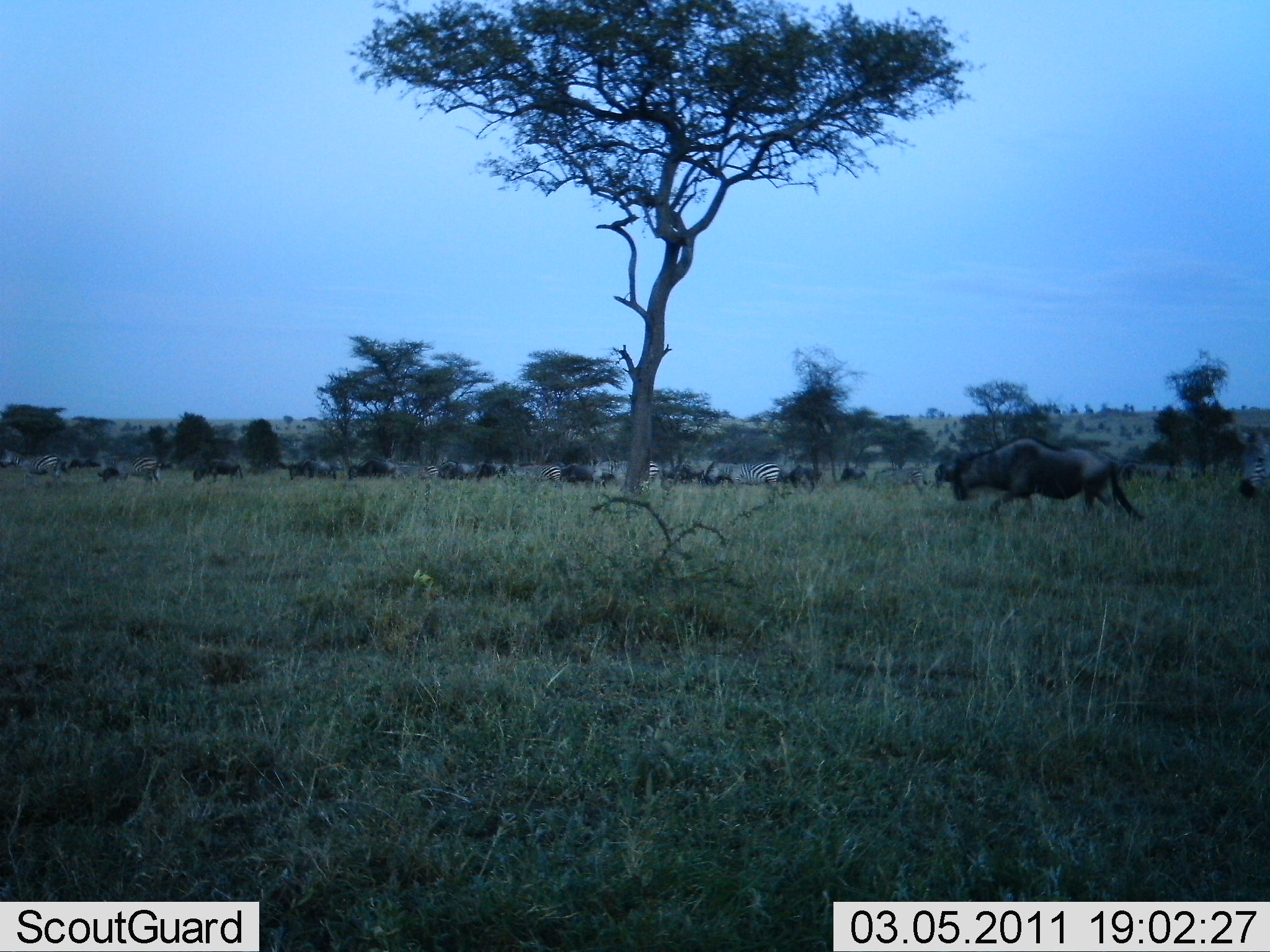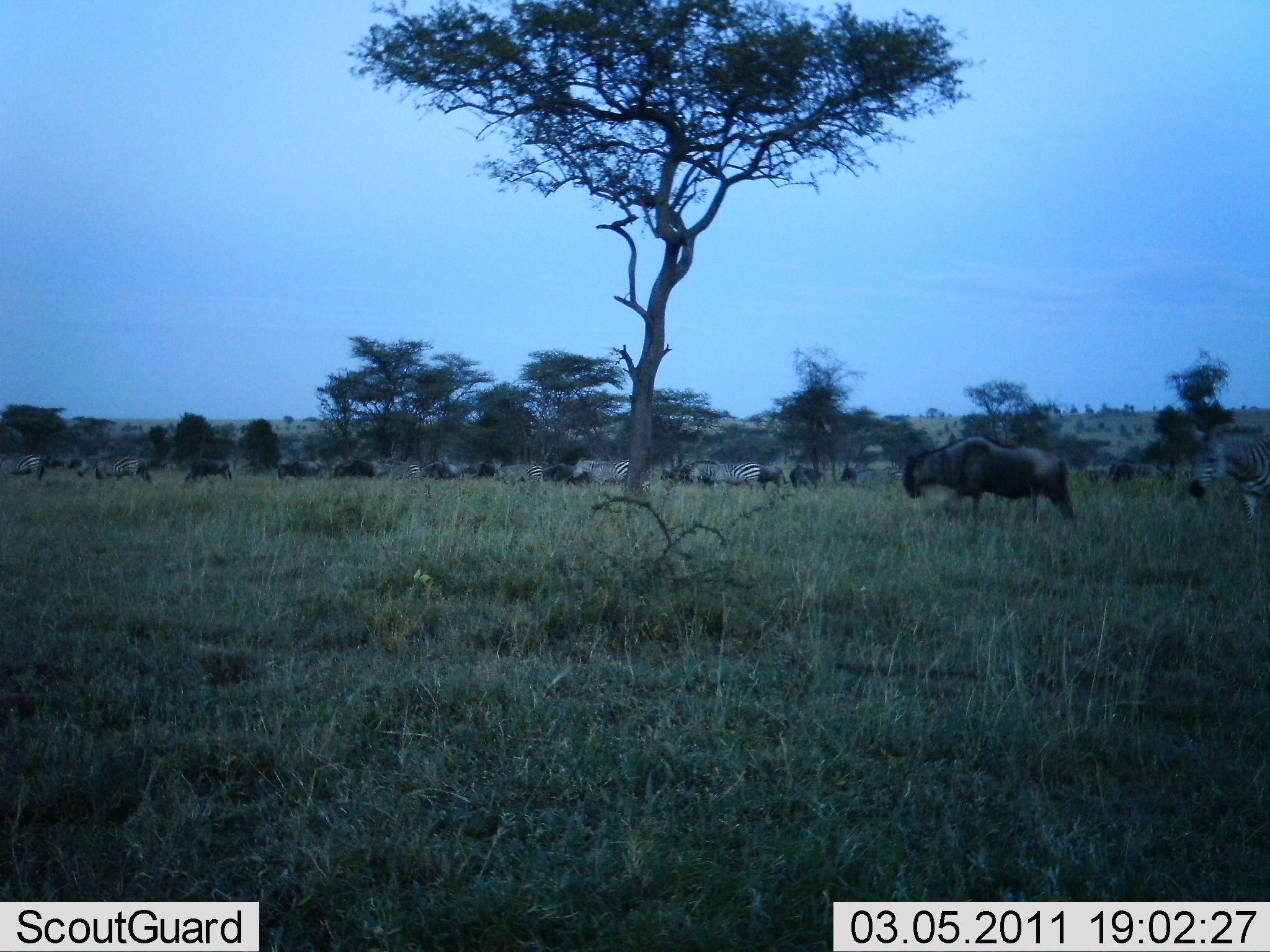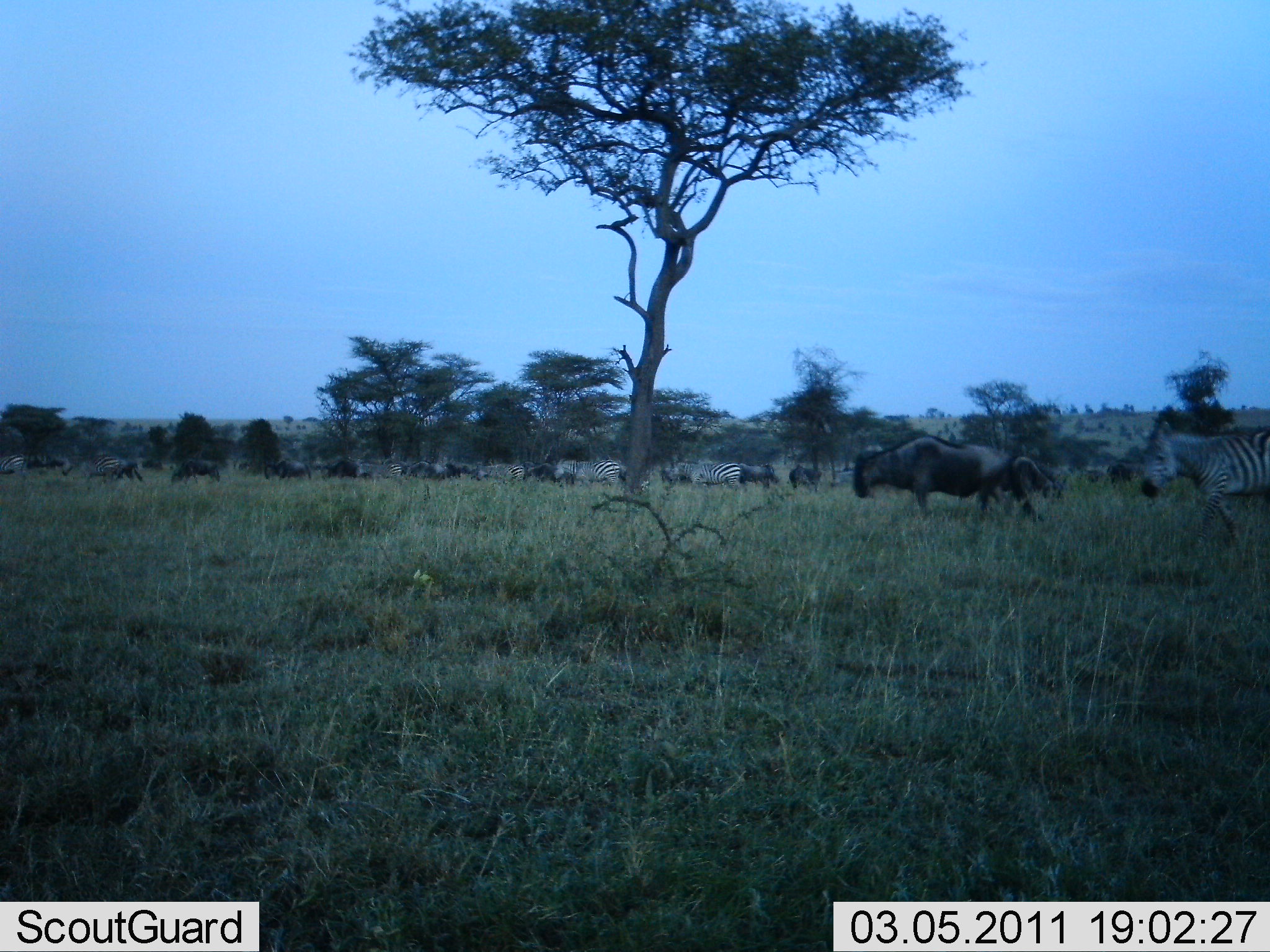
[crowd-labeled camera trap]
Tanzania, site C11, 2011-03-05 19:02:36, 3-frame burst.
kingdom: Animalia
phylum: Chordata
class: Mammalia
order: Artiodactyla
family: Bovidae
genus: Connochaetes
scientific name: Connochaetes taurinus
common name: blue wildebeest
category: wildebeest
Wildebeest (blue wildebeest) (Connochaetes taurinus), count 11-50. Behavior (volunteer vote fractions): standing 14%, resting 0%, moving 95%, interacting 5%. Young present (vote fraction): 0%. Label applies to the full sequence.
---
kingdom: Animalia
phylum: Chordata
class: Mammalia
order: Perissodactyla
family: Equidae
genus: Equus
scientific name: Equus quagga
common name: plains zebra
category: zebra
Zebra (plains zebra) (Equus quagga), count 7. Behavior (volunteer vote fractions): standing 12%, resting 0%, moving 82%, interacting 0%. Young present (vote fraction): 0%. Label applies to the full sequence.